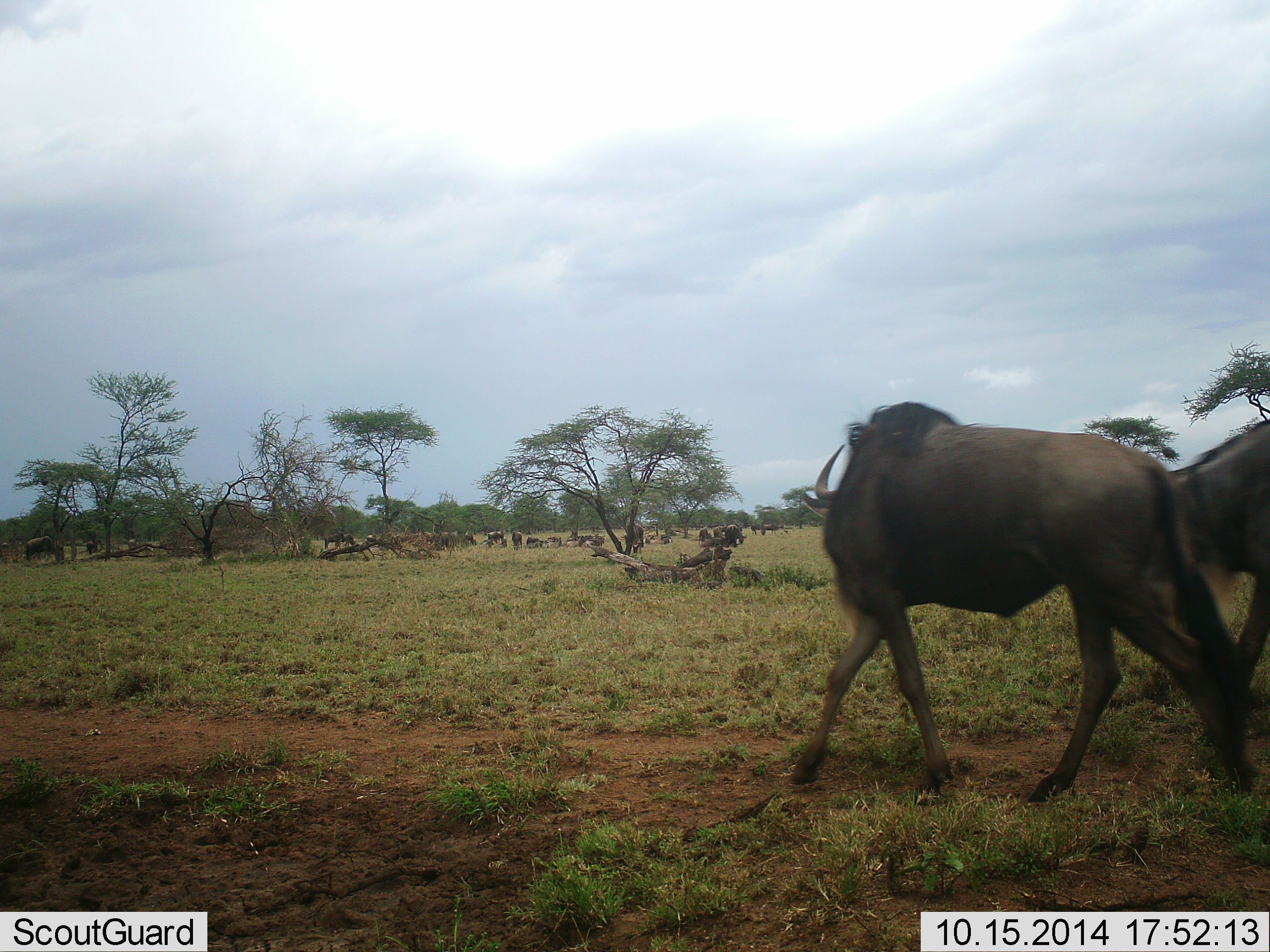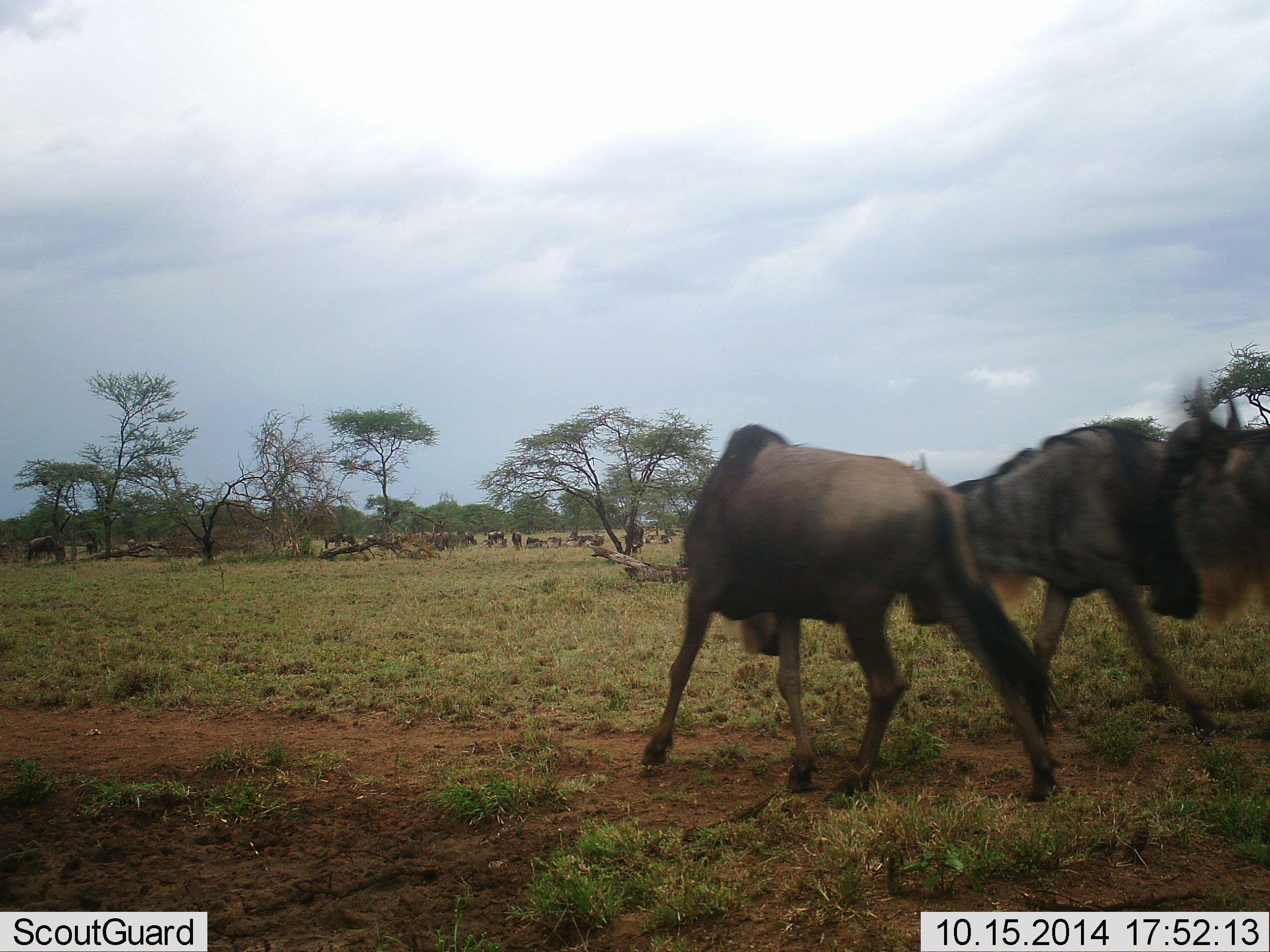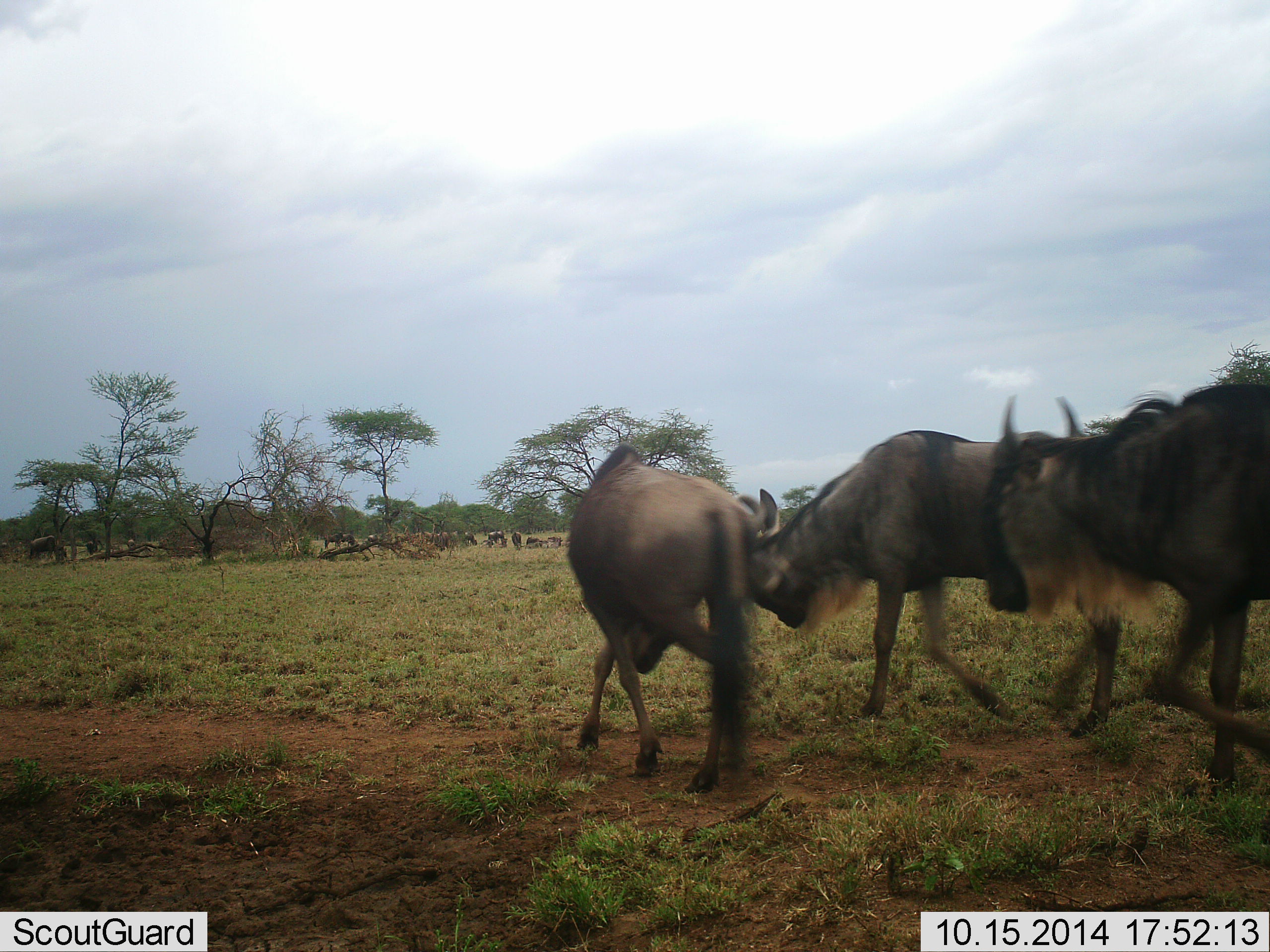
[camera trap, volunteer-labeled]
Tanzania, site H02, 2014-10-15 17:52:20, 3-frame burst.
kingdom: Animalia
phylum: Chordata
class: Mammalia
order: Artiodactyla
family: Bovidae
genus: Connochaetes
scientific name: Connochaetes taurinus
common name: blue wildebeest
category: wildebeest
Wildebeest (blue wildebeest) (Connochaetes taurinus), count 11-50. Behavior (volunteer vote fractions): standing 50%, resting 30%, moving 100%, interacting 20%. Young present (vote fraction): 0%. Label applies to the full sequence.